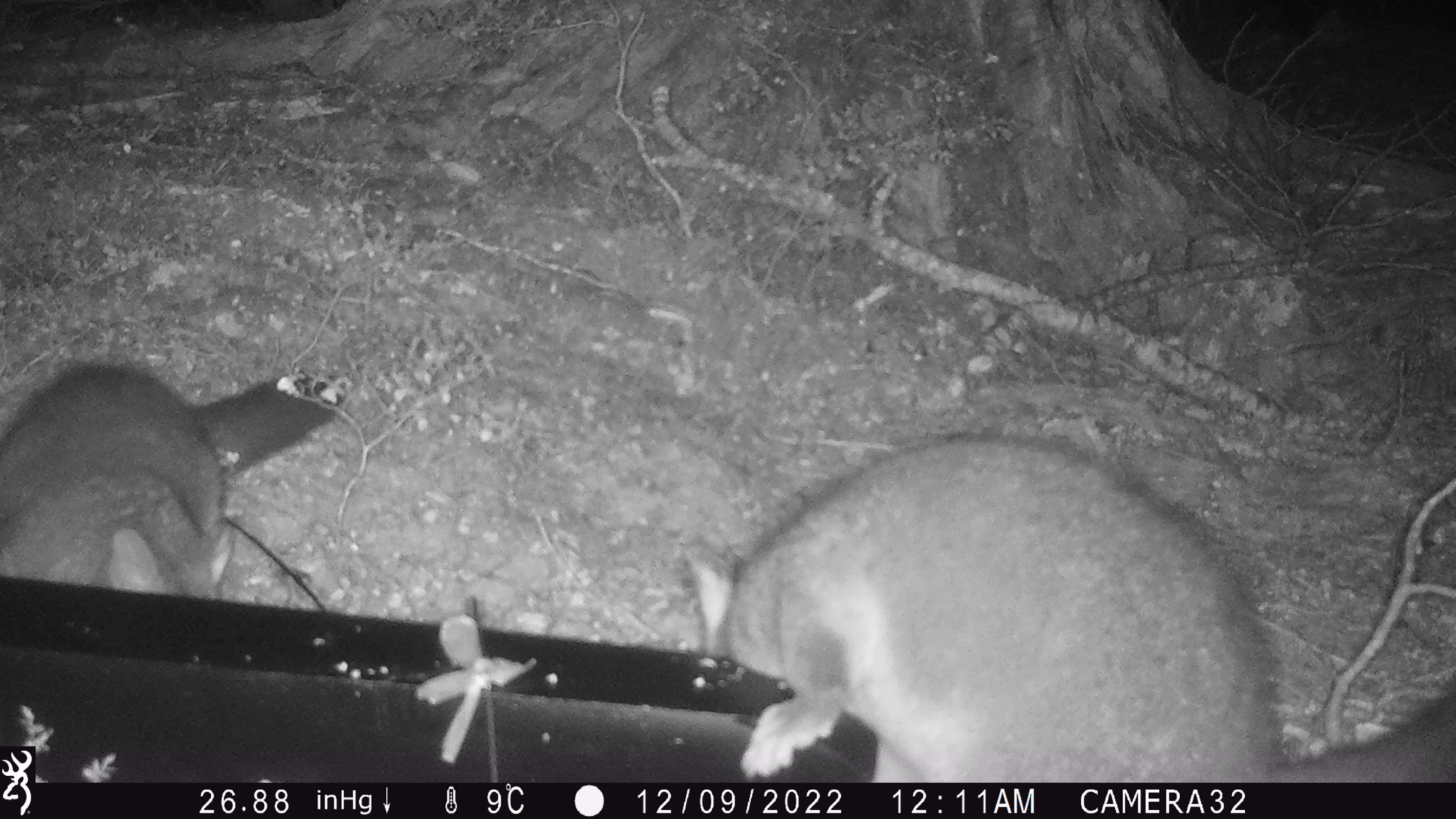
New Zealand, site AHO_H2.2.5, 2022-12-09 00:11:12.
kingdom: Animalia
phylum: Chordata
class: Mammalia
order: Diprotodontia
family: Phalangeridae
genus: Trichosurus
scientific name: Trichosurus vulpecula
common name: common brushtail possum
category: possum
Possum (common brushtail possum) (Trichosurus vulpecula).